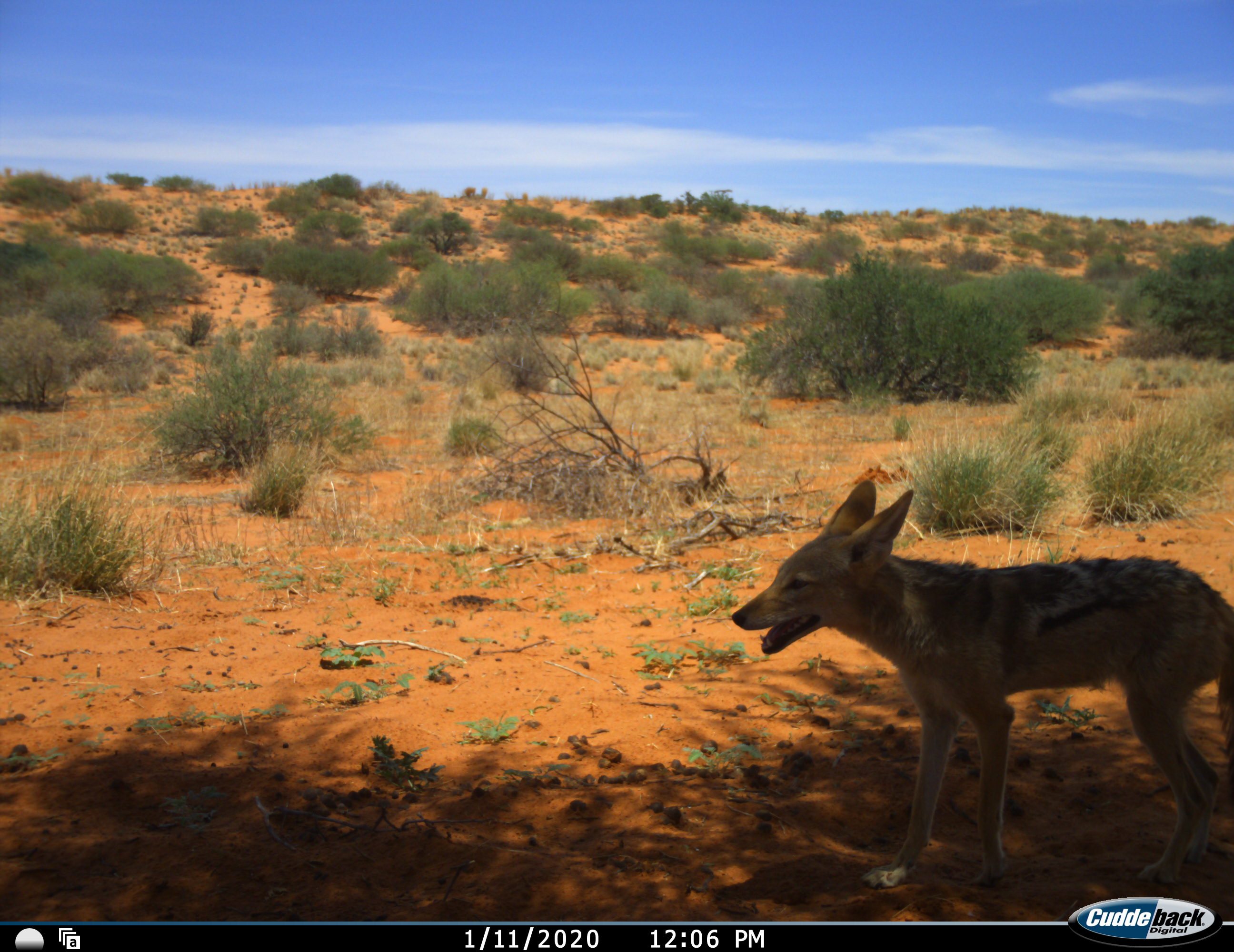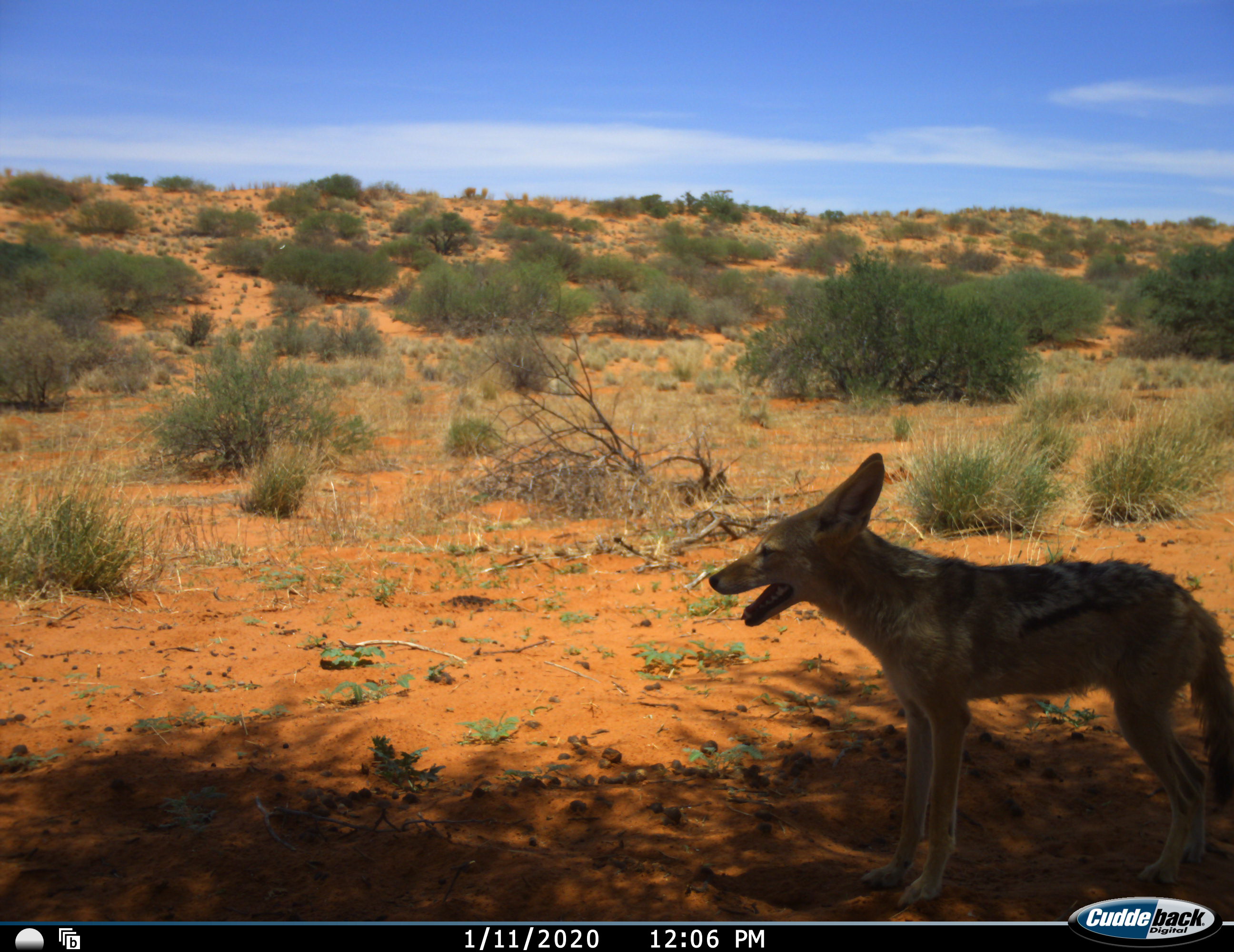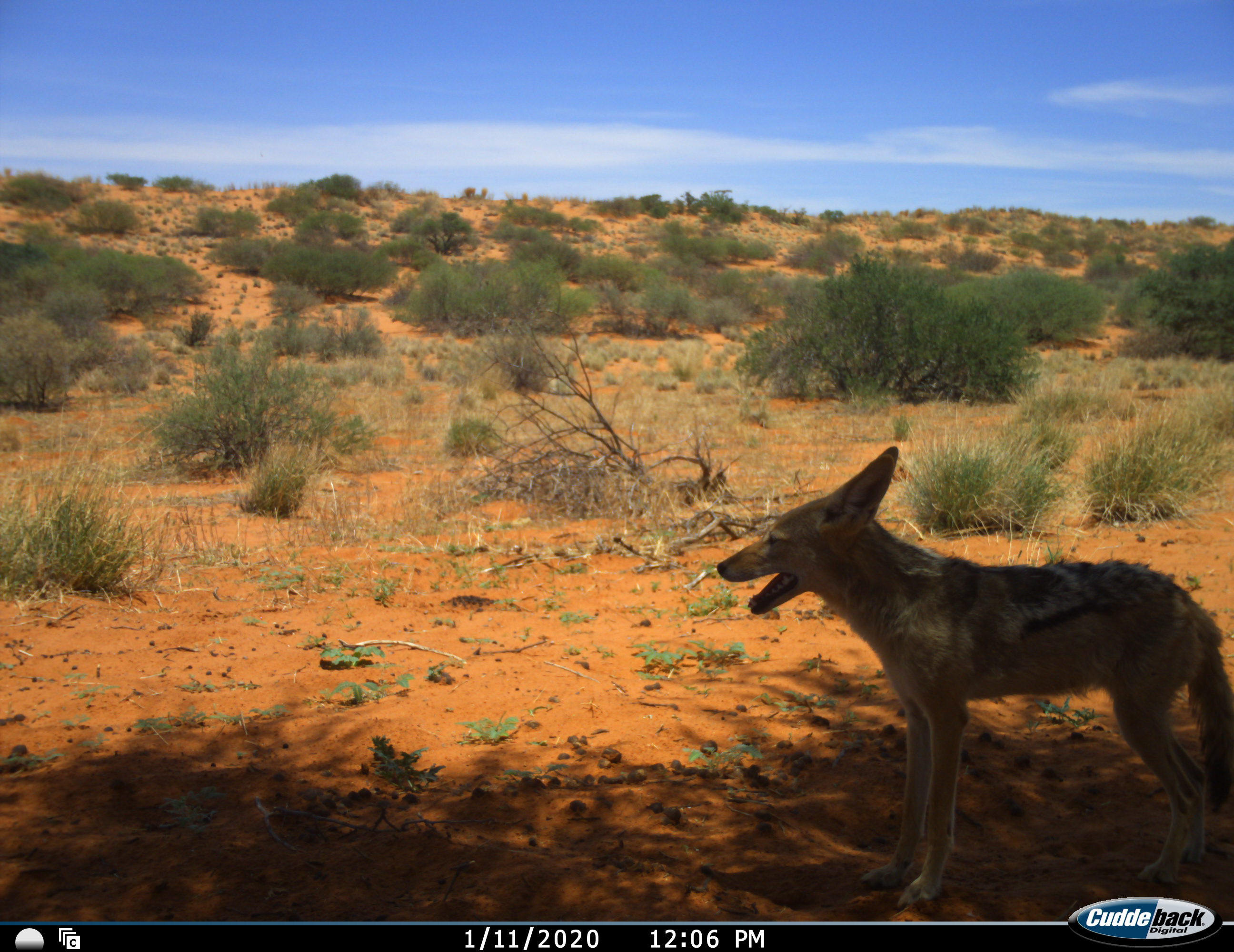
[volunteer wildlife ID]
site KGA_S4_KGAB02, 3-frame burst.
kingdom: Animalia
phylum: Chordata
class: Mammalia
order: Carnivora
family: Canidae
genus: Lupulella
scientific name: Lupulella mesomelas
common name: black-backed jackal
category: jackalblackbacked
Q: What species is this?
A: Jackalblackbacked (black-backed jackal) (Lupulella mesomelas).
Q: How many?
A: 1.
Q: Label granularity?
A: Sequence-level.